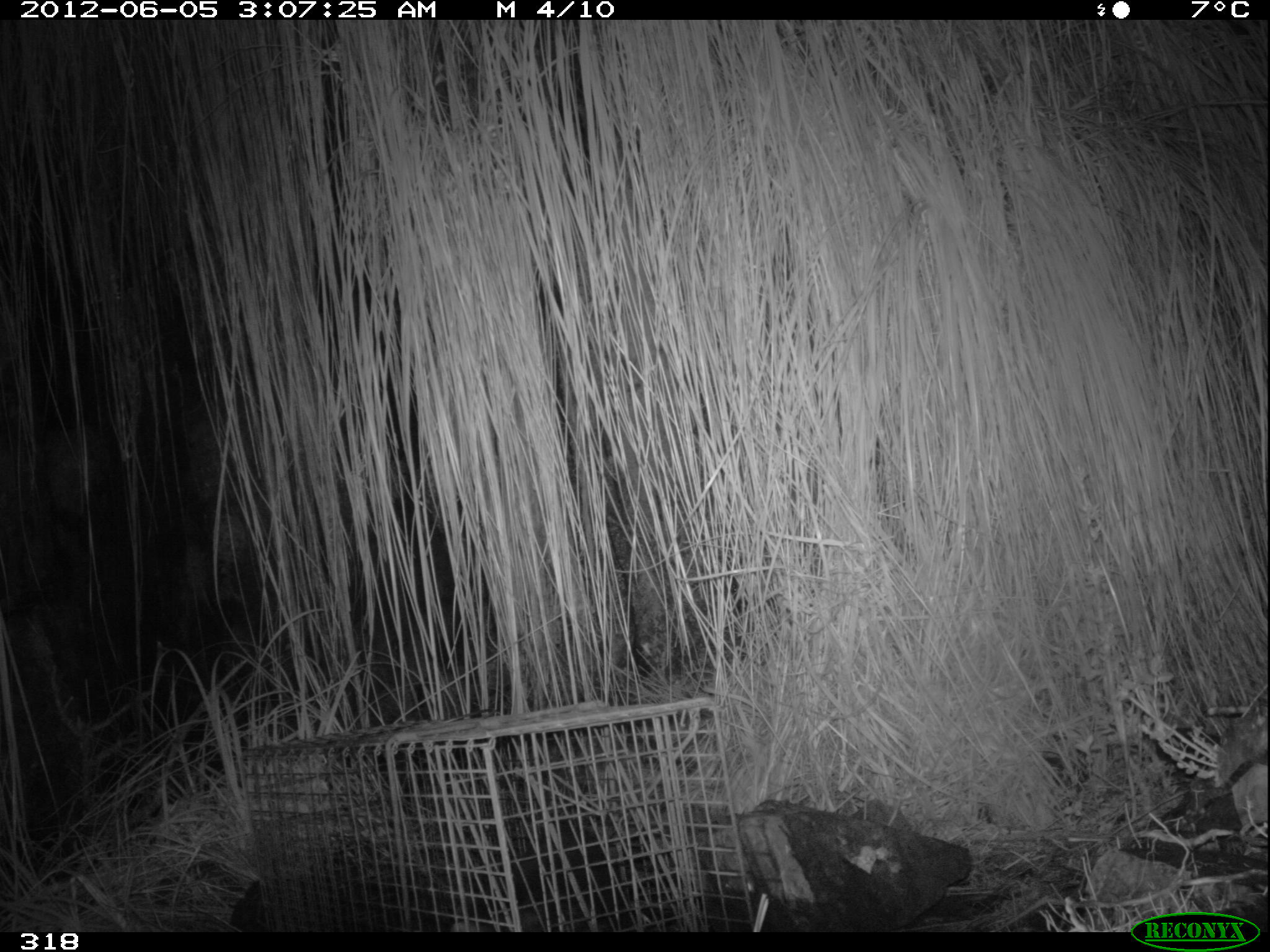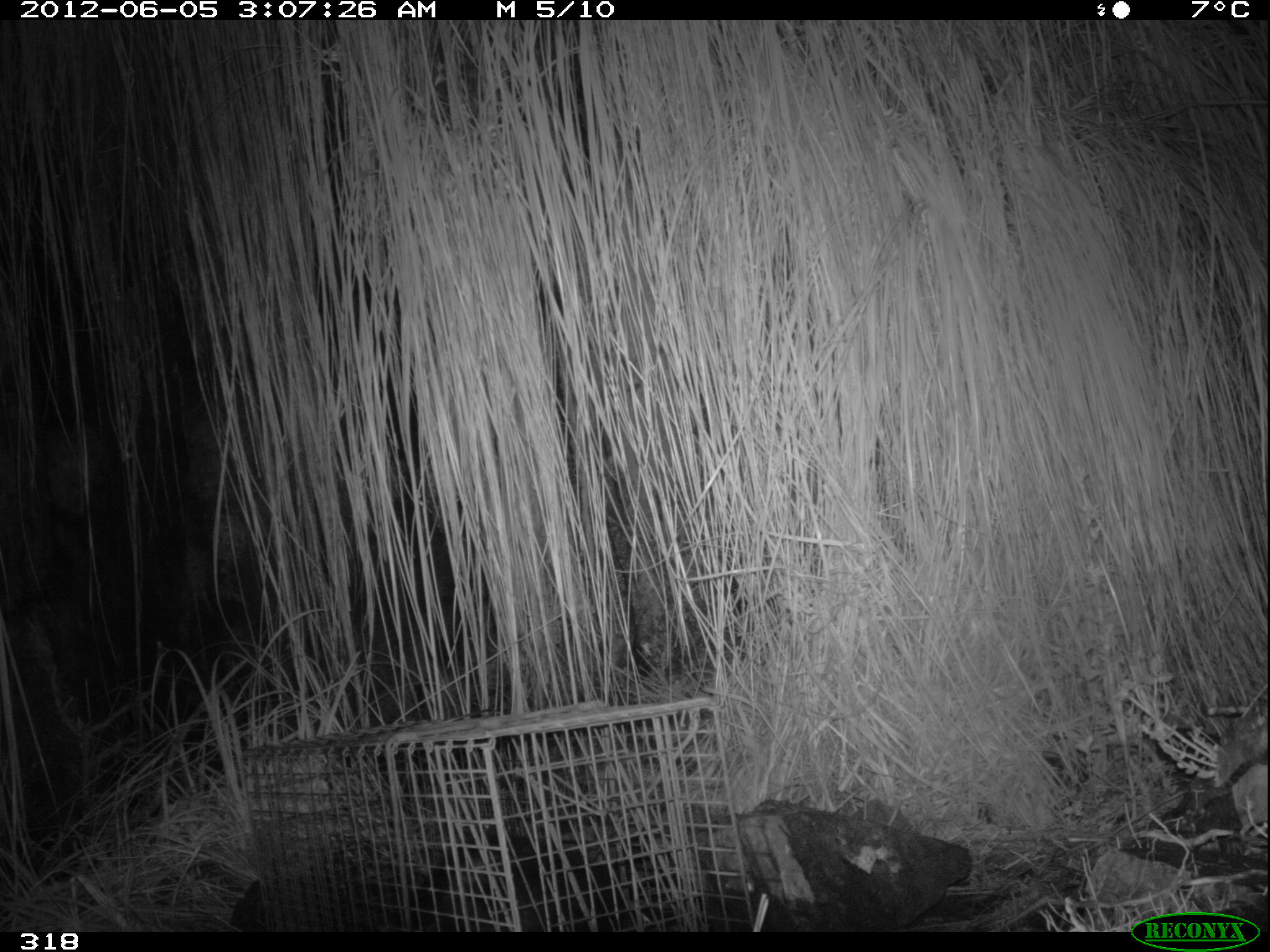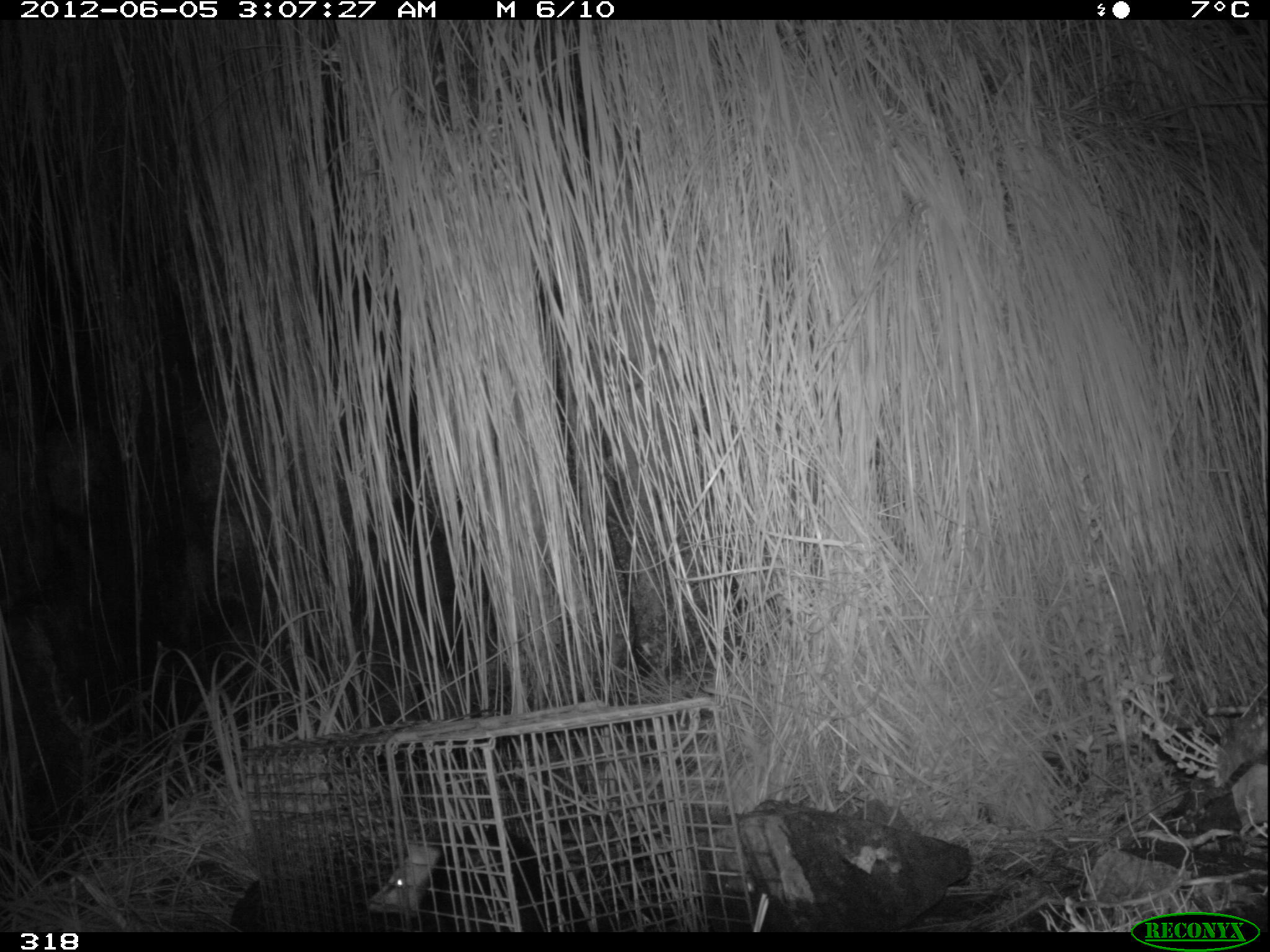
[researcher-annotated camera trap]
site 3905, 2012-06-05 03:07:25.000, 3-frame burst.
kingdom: Animalia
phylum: Chordata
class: Mammalia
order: Didelphimorphia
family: Didelphidae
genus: Didelphis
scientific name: Didelphis pernigra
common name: andean white-eared opossum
Didelphis pernigra (andean white-eared opossum).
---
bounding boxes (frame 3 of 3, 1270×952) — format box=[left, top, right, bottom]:
didelphis pernigra: box=[364, 822, 609, 932]